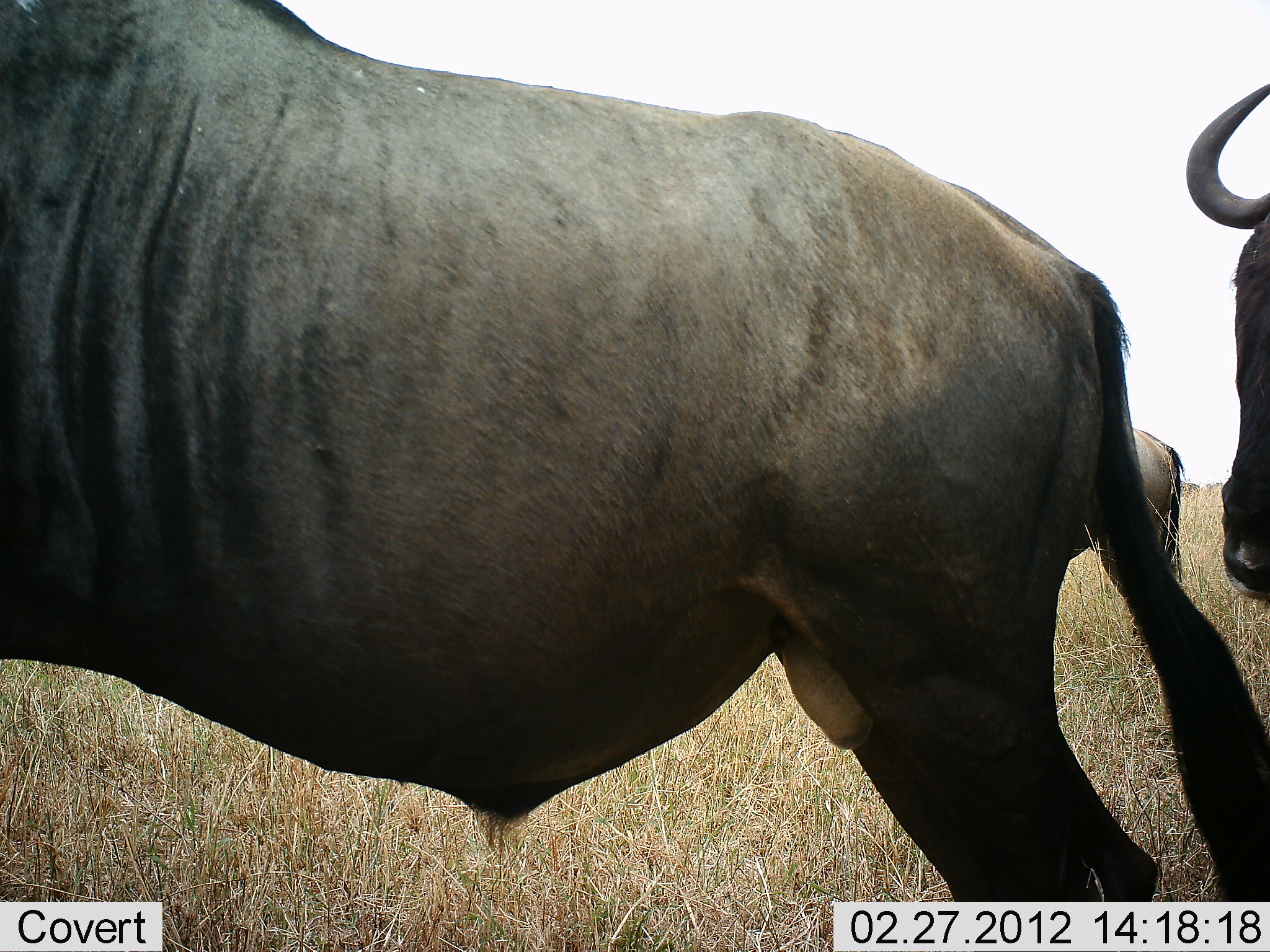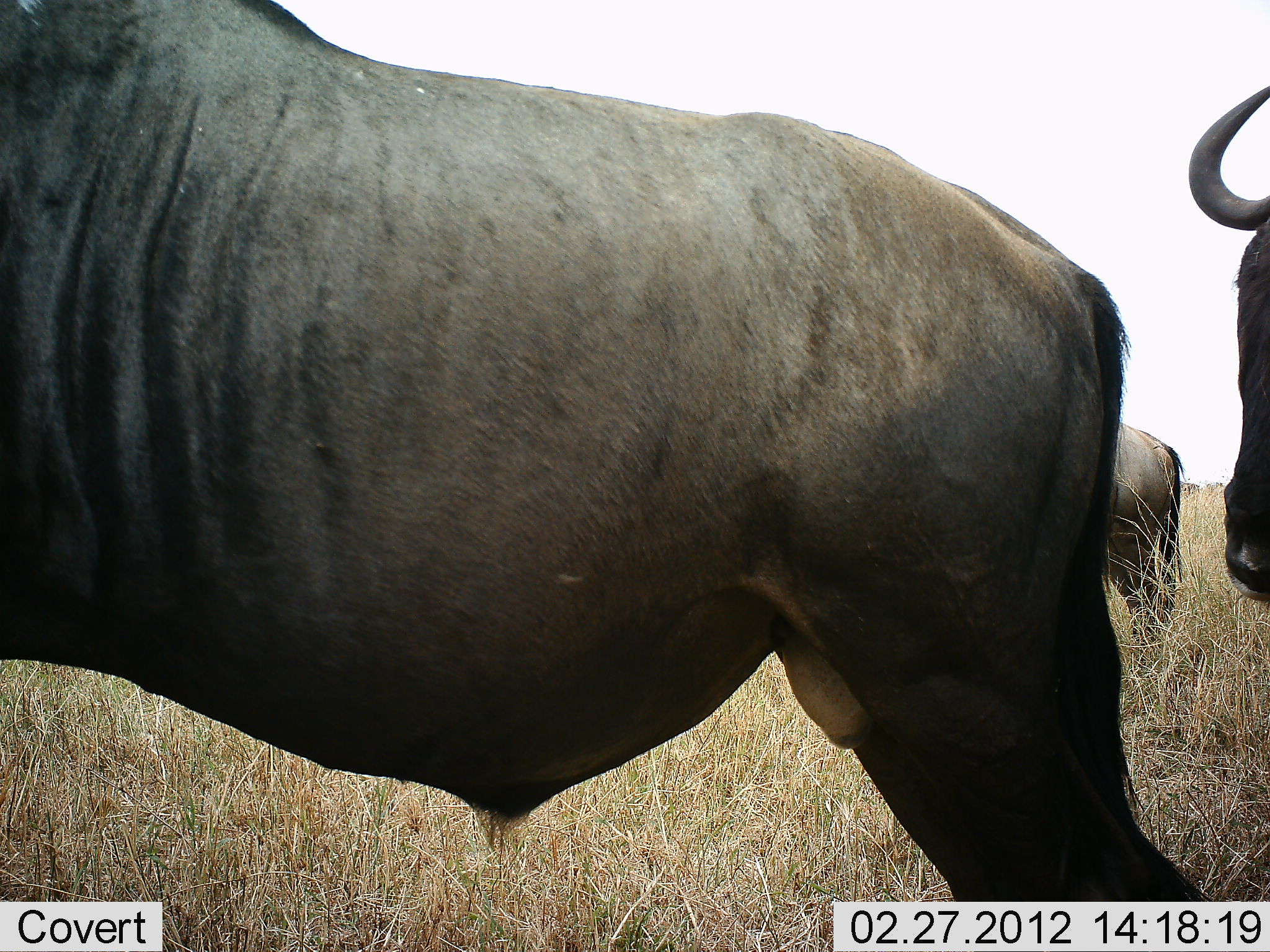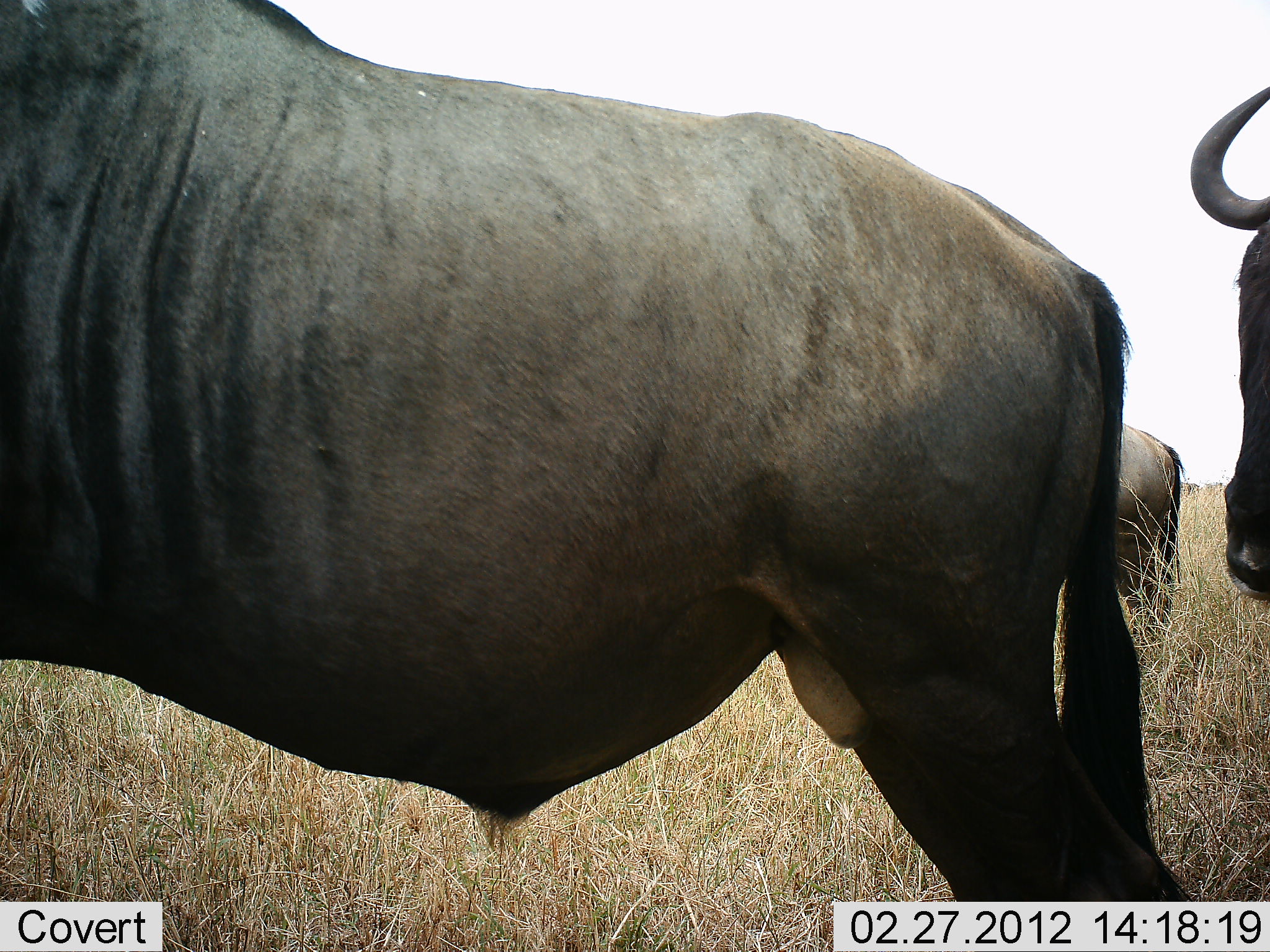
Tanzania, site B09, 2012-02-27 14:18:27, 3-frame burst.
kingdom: Animalia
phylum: Chordata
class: Mammalia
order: Artiodactyla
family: Bovidae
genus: Connochaetes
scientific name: Connochaetes taurinus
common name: blue wildebeest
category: wildebeest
Wildebeest (blue wildebeest) (Connochaetes taurinus), count 3. Behavior (volunteer vote fractions): standing 94%, resting 6%, moving 6%, interacting 0%. Young present (vote fraction): 0%. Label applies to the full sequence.